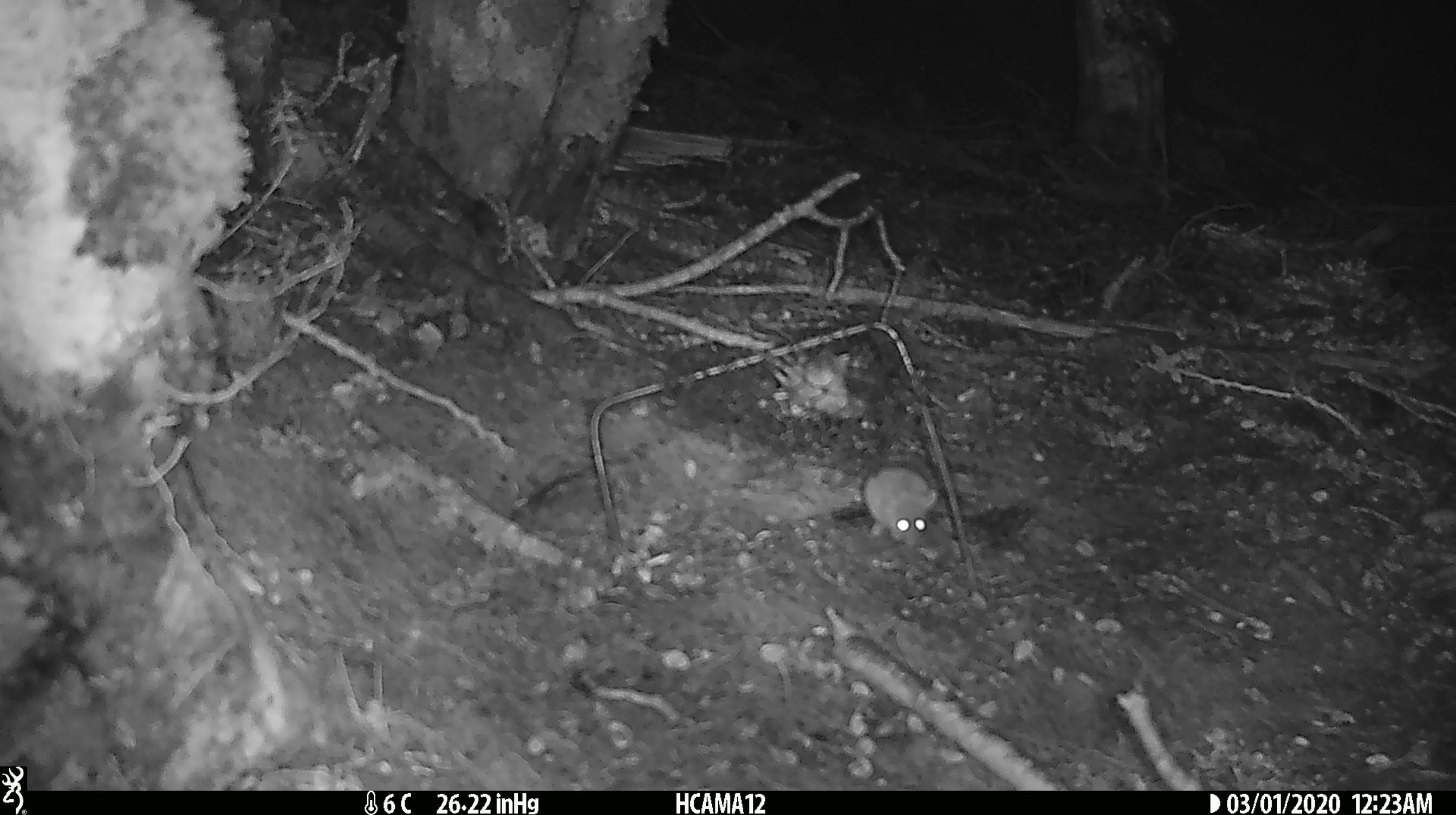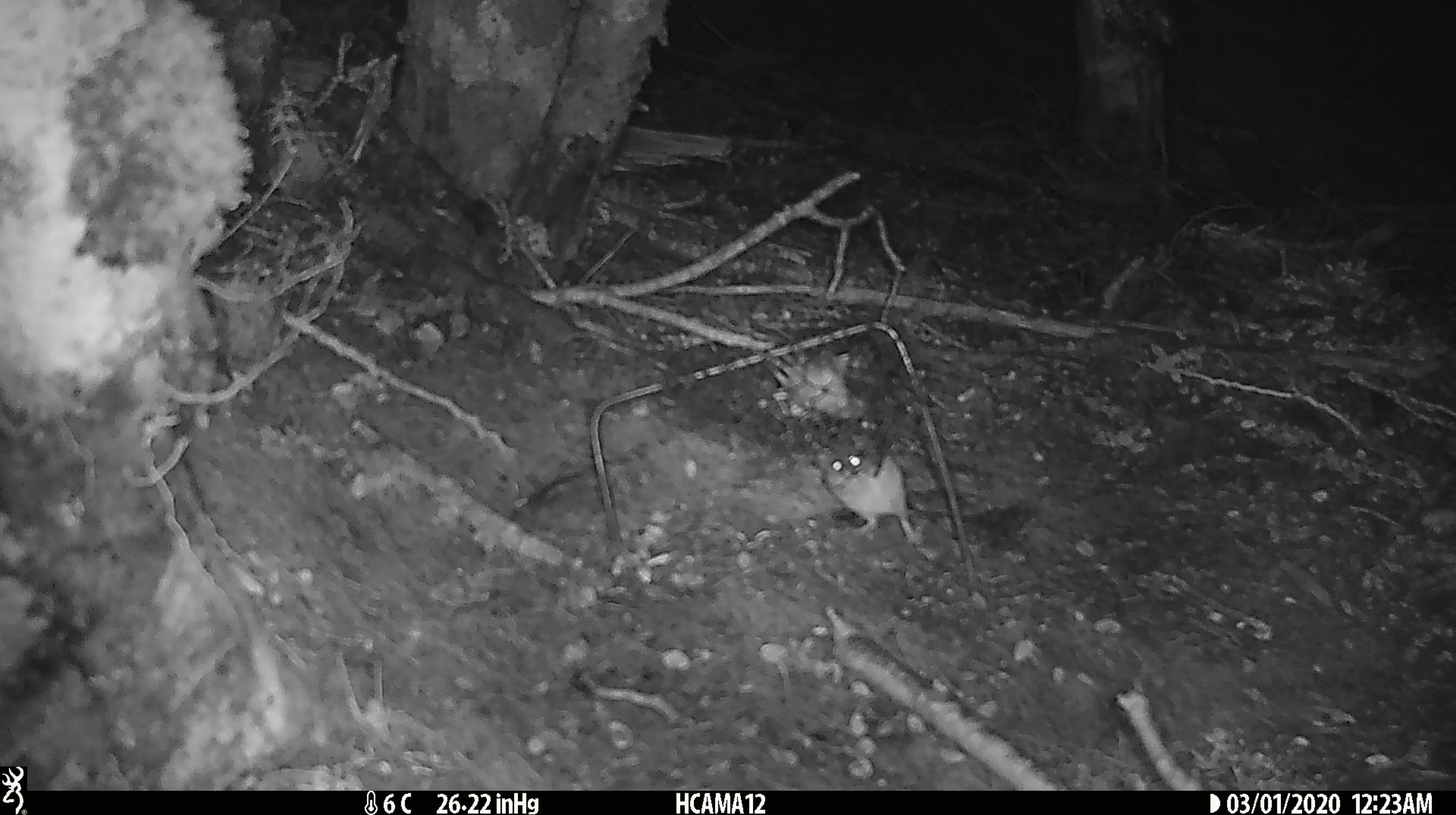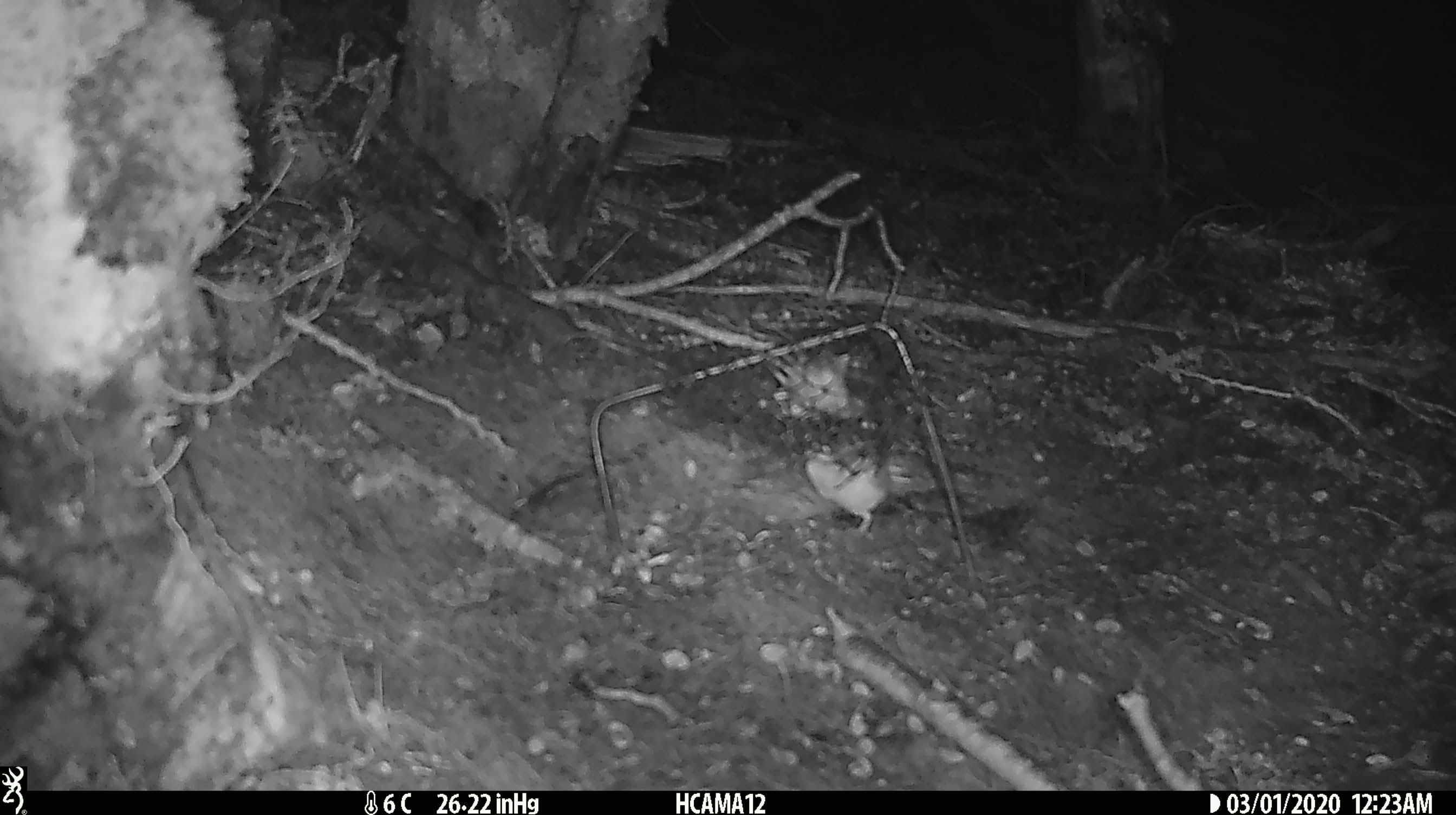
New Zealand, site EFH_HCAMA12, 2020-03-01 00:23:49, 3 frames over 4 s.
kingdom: Animalia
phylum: Chordata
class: Mammalia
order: Rodentia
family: Muridae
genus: Mus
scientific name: Mus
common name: mouse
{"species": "mouse (Mus)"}